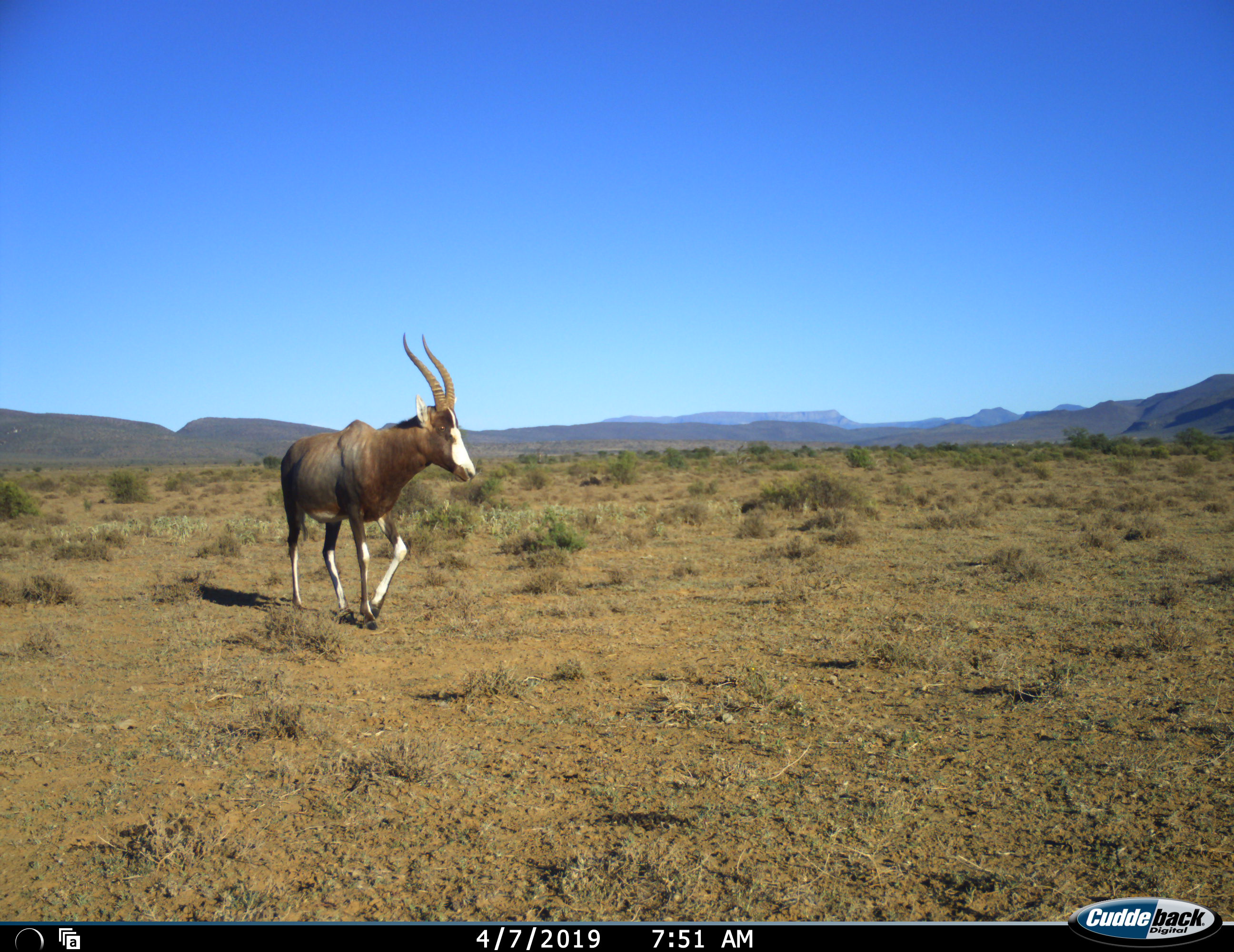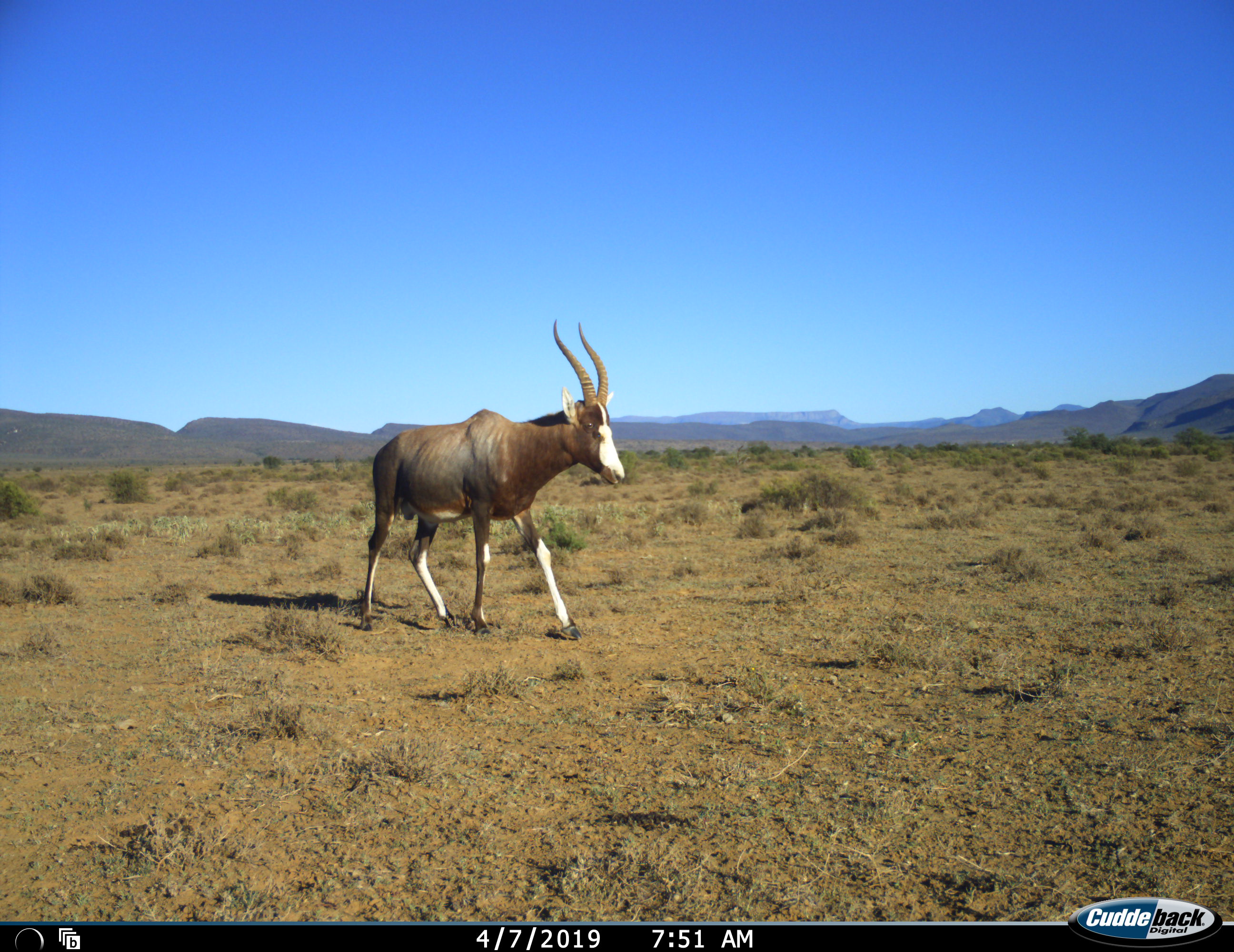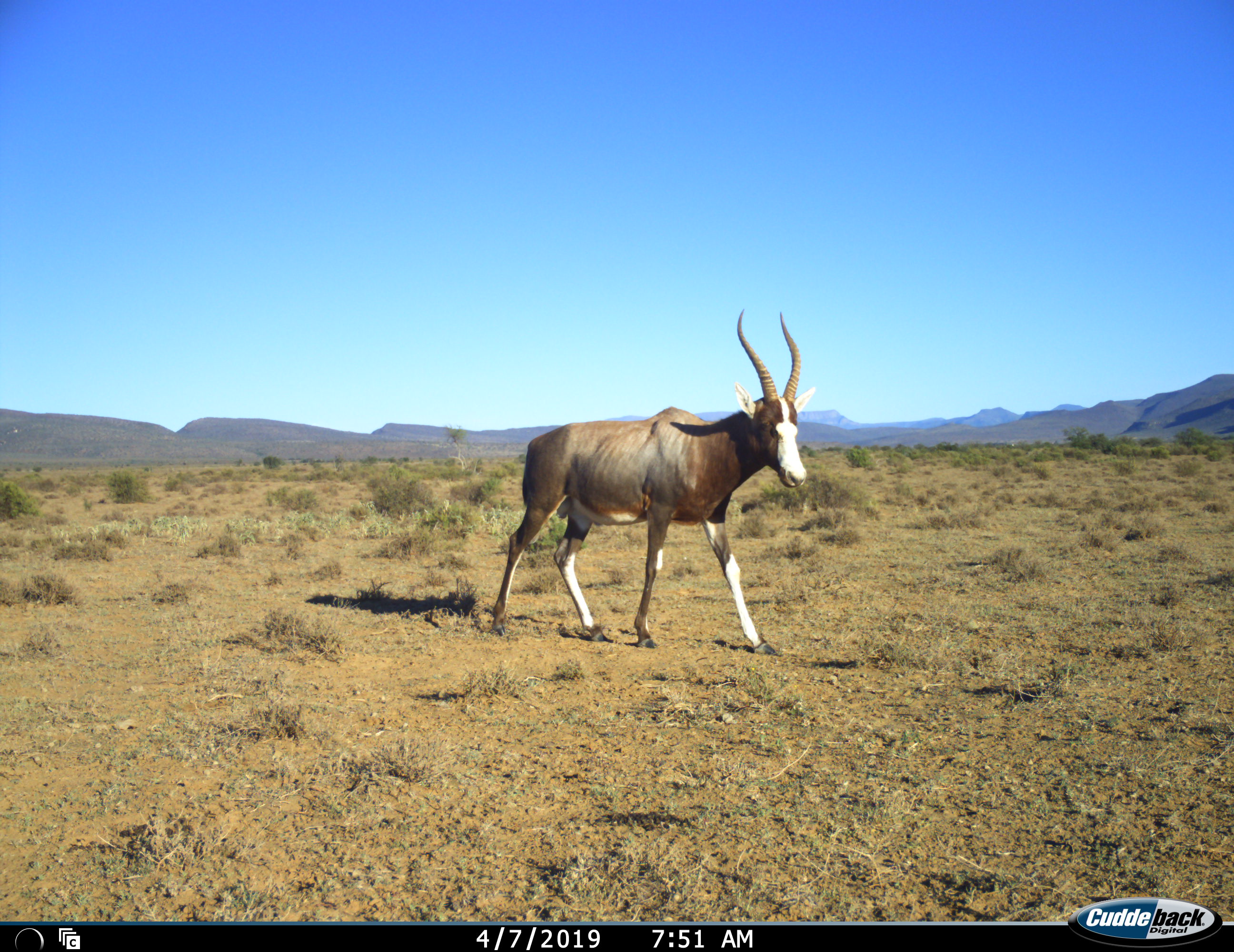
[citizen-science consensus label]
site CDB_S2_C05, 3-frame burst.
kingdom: Animalia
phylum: Chordata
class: Mammalia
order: Artiodactyla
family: Bovidae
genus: Damaliscus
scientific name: Damaliscus pygargus phillipsi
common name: blesbok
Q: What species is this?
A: Blesbok (Damaliscus pygargus phillipsi).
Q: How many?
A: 1.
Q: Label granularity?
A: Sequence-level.